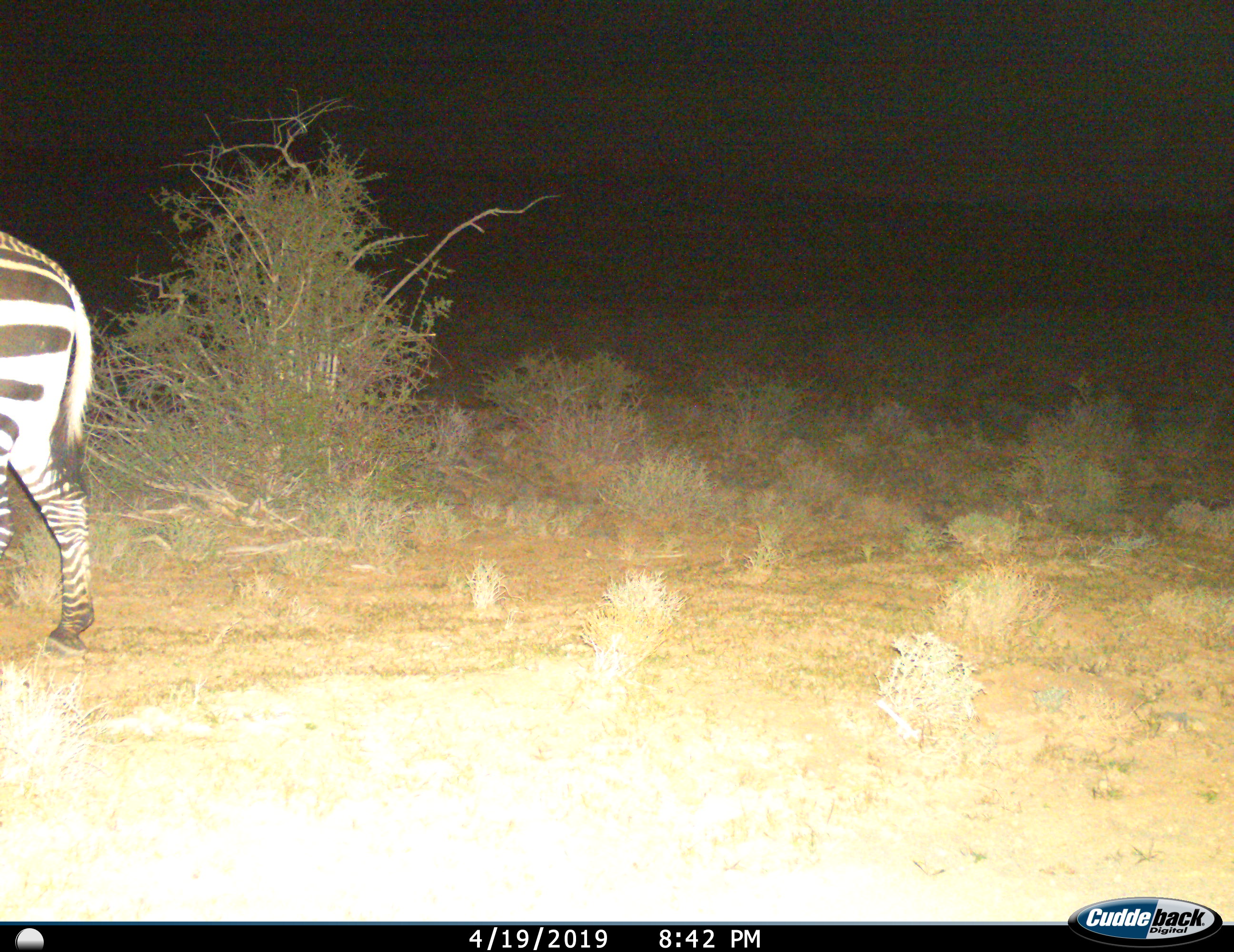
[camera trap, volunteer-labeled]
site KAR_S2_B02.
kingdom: Animalia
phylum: Chordata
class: Mammalia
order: Perissodactyla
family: Equidae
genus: Equus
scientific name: Equus zebra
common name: mountain zebra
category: zebramountain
Zebramountain (mountain zebra) (Equus zebra), count 1. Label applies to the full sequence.